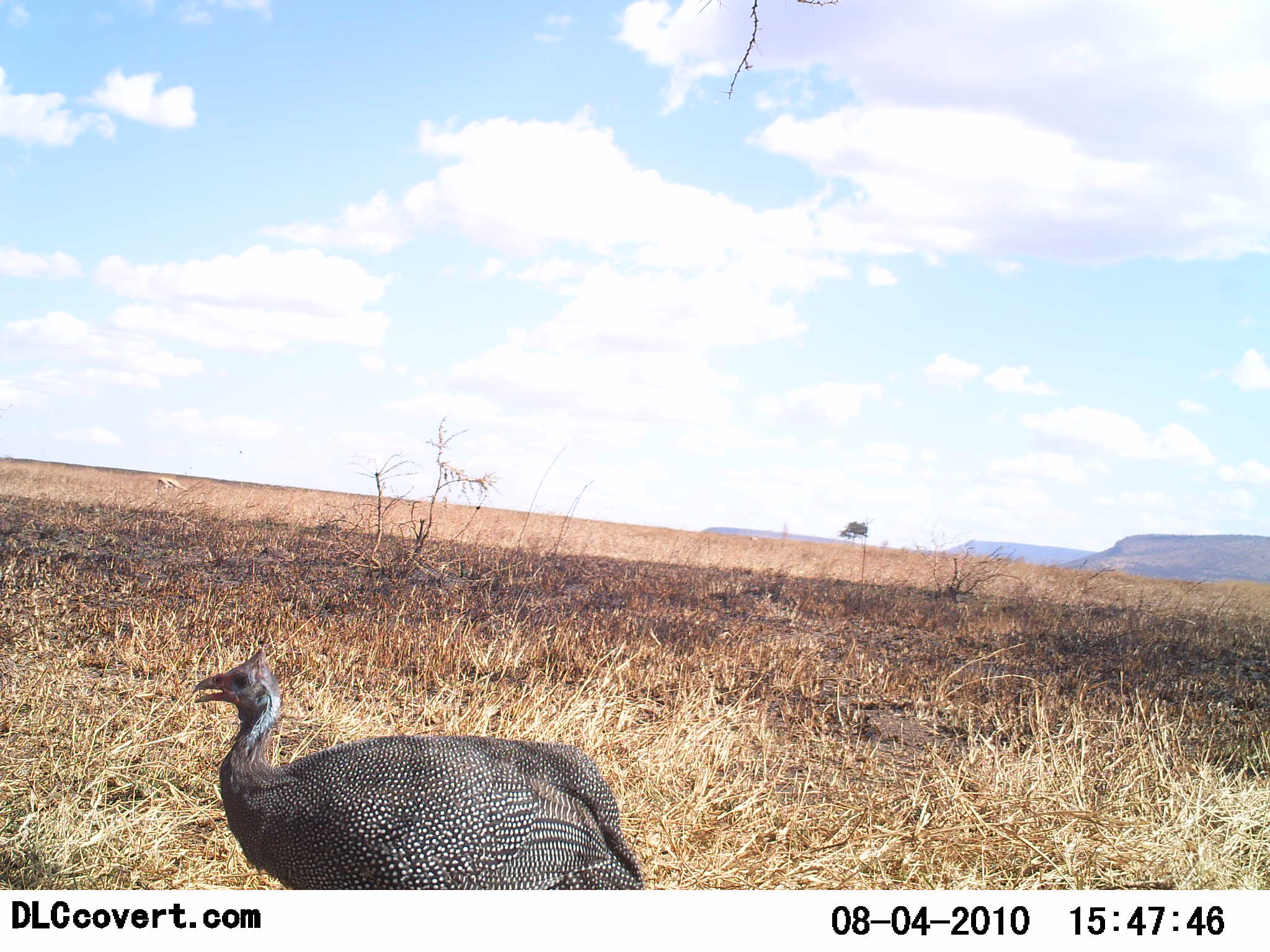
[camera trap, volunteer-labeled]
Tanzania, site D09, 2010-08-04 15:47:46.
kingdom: Animalia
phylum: Chordata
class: Aves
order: Galliformes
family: Numididae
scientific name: Numididae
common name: guinea fowl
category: guineafowl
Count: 1.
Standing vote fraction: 82%.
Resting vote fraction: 0%.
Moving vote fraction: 18%.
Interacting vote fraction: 0%.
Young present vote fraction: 0%.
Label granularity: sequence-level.